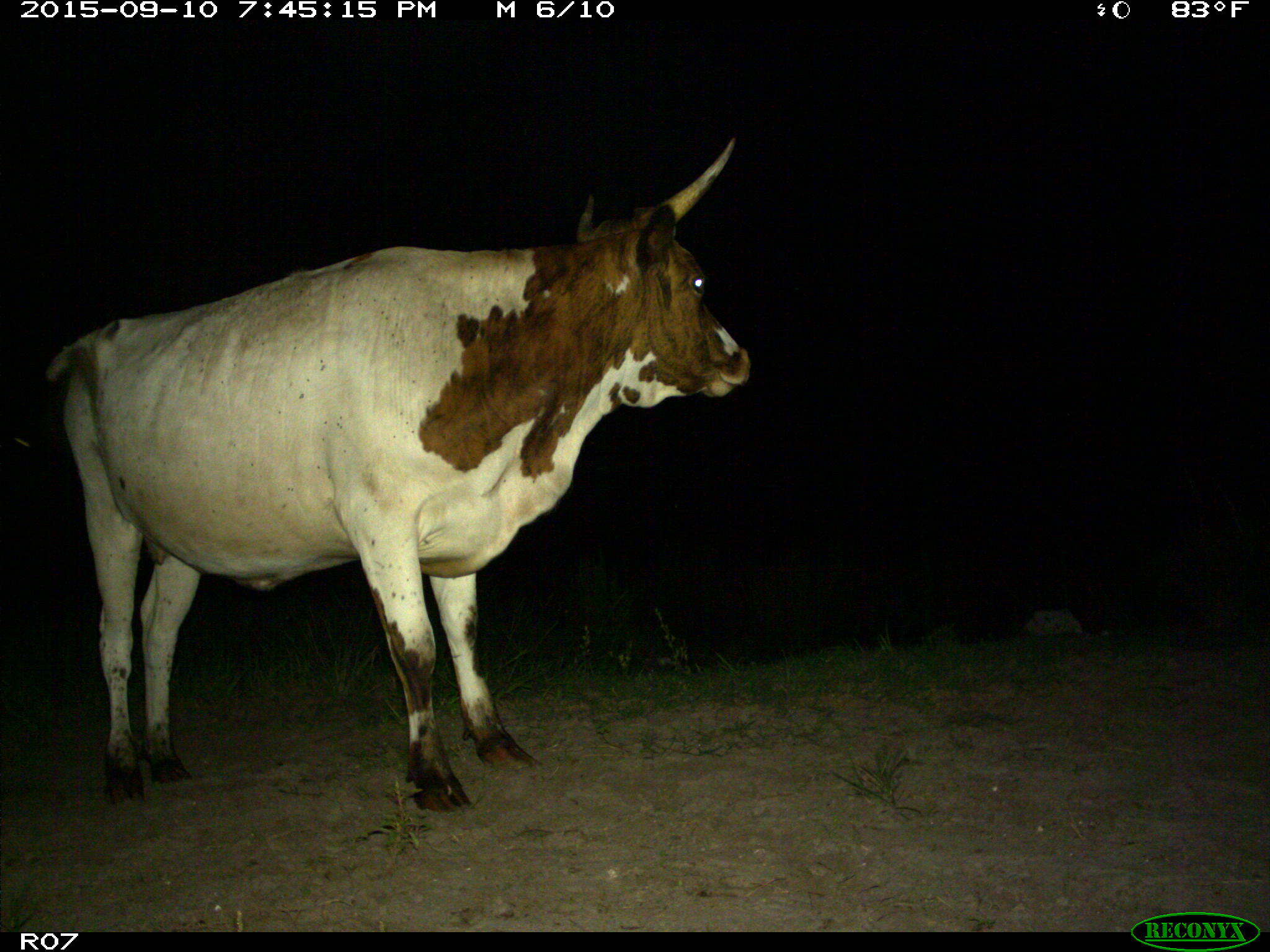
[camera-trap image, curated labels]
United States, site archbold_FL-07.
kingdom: Animalia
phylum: Chordata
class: Mammalia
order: Artiodactyla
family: Bovidae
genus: Bos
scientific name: Bos taurus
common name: domestic cow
Bos taurus (domestic cow).